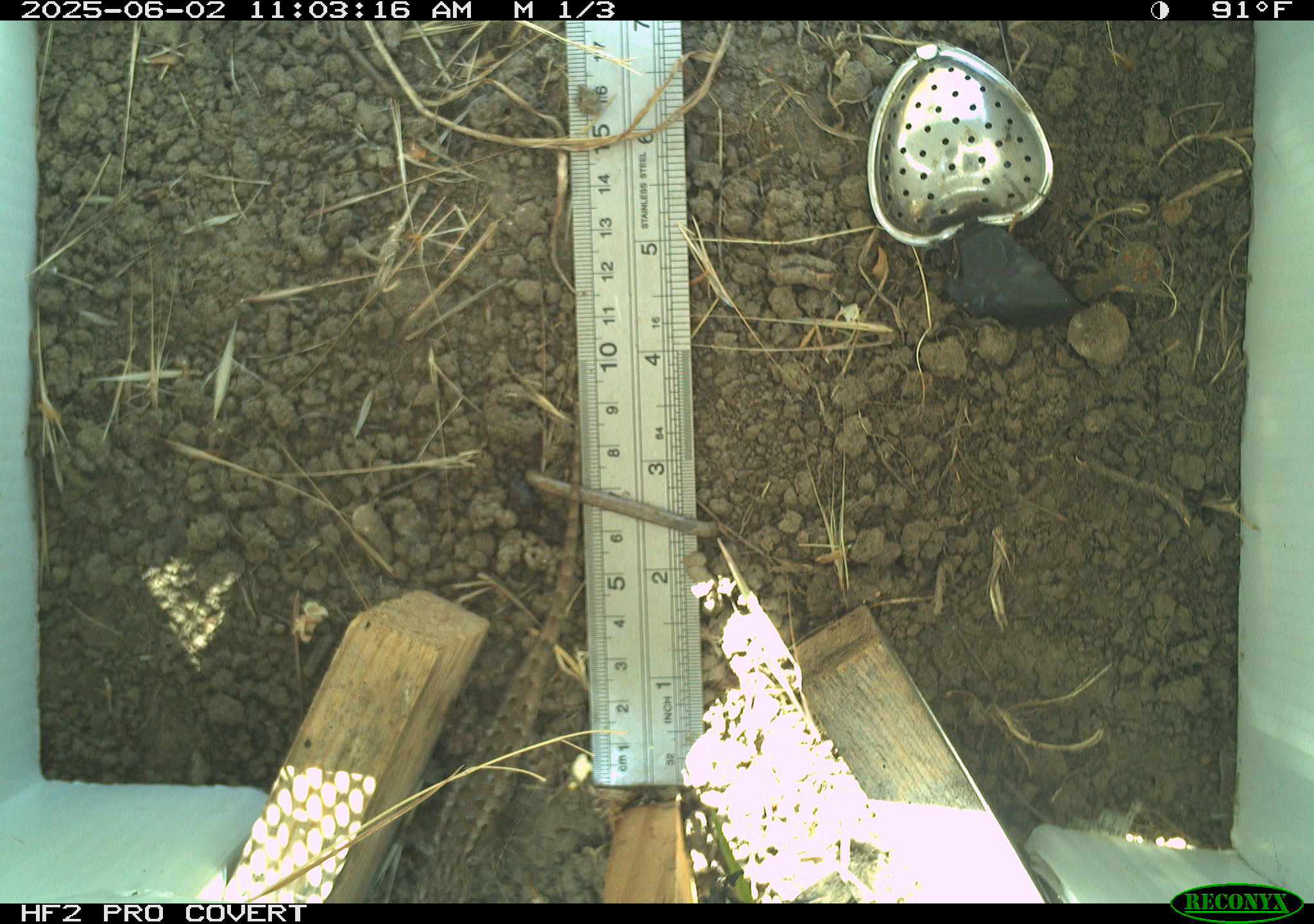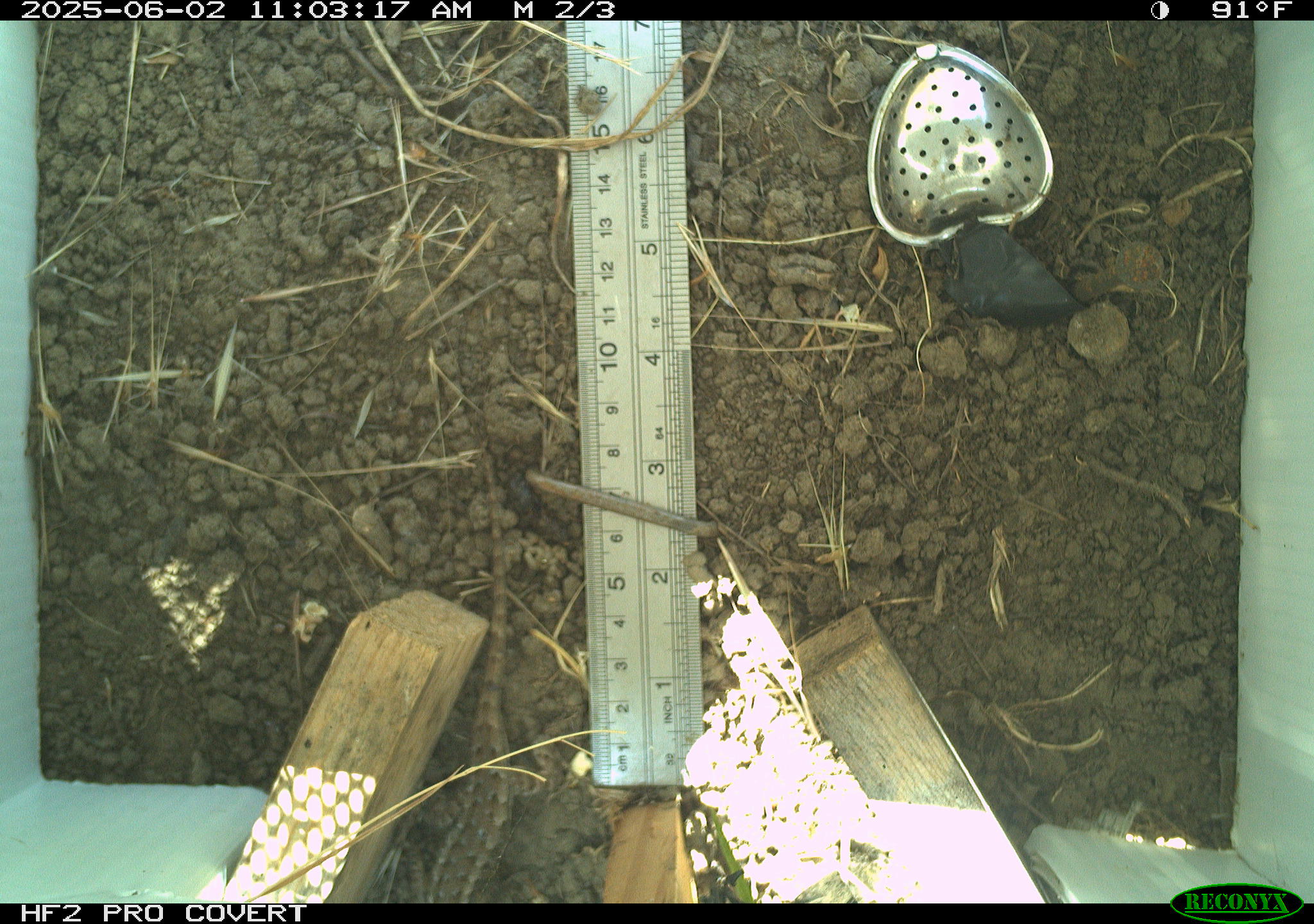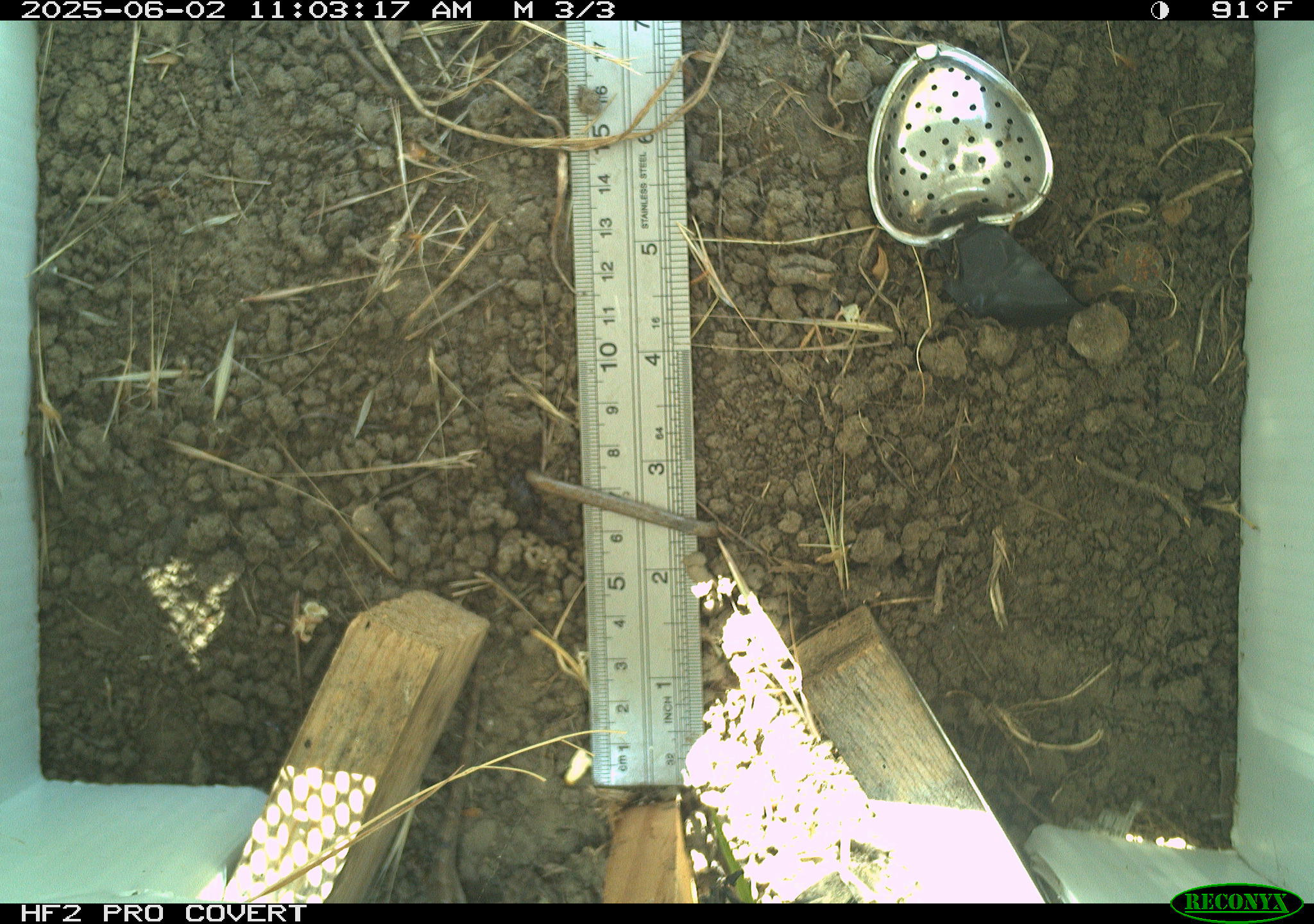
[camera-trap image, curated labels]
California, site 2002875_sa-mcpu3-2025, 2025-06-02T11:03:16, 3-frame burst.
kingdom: Animalia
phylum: Chordata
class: Reptilia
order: Squamata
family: Phrynosomatidae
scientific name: Phrynosomatidae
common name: north american spiny lizards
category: sceloporus/uta species